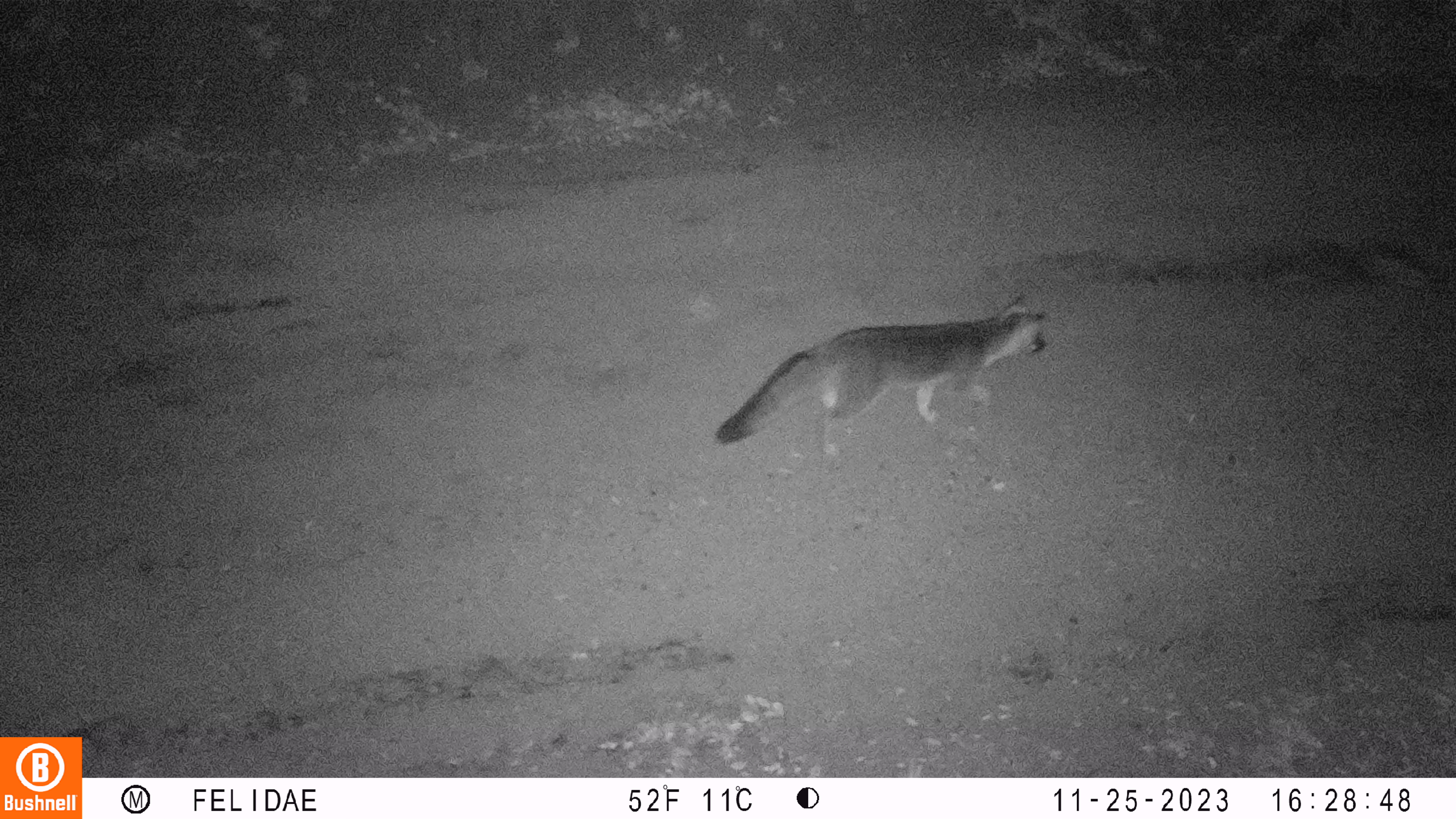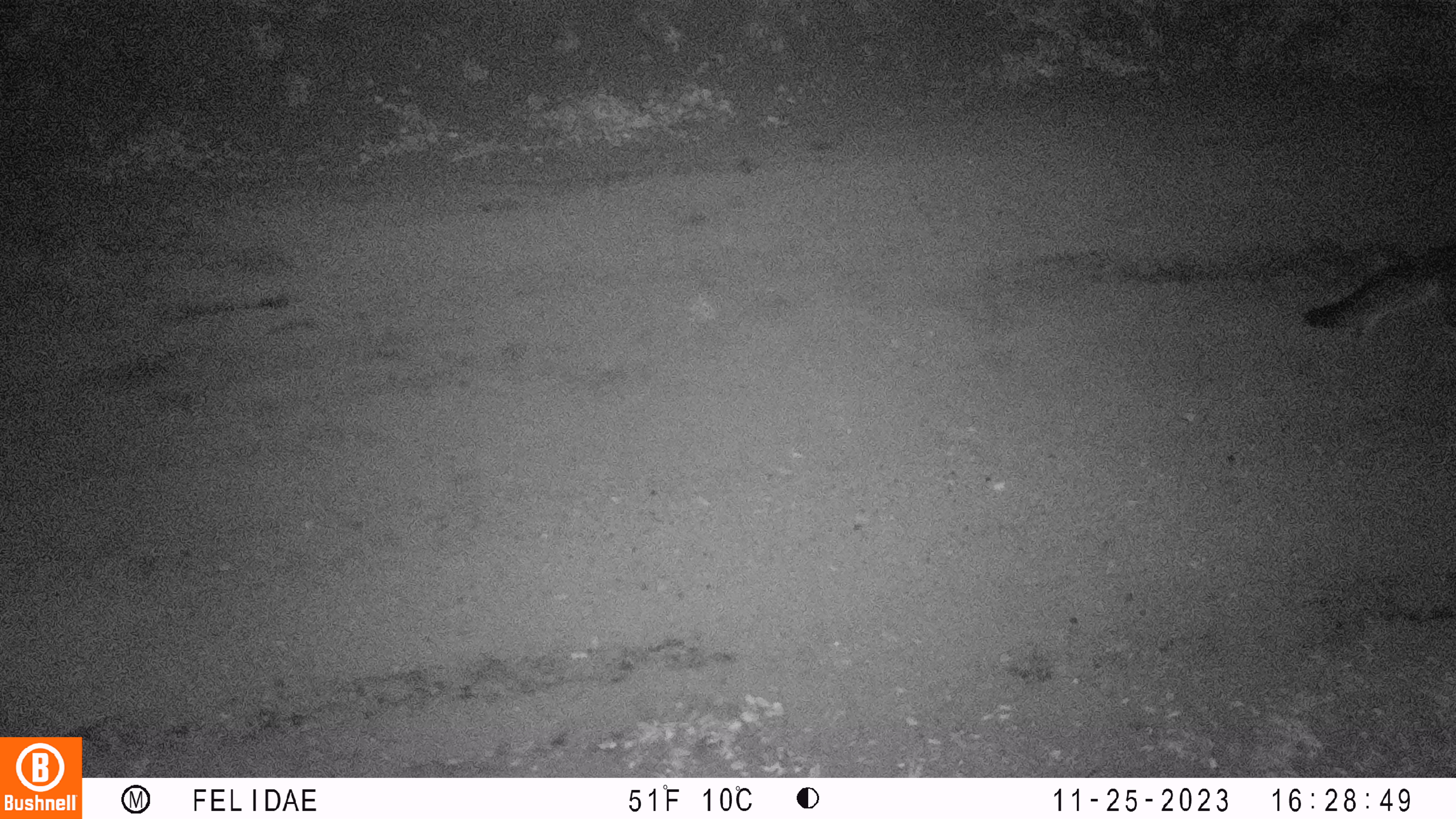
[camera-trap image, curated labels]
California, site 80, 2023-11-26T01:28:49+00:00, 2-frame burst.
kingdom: Animalia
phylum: Chordata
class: Mammalia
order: Carnivora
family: Canidae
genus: Urocyon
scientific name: Urocyon cinereoargenteus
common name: gray fox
Gray fox (Urocyon cinereoargenteus).